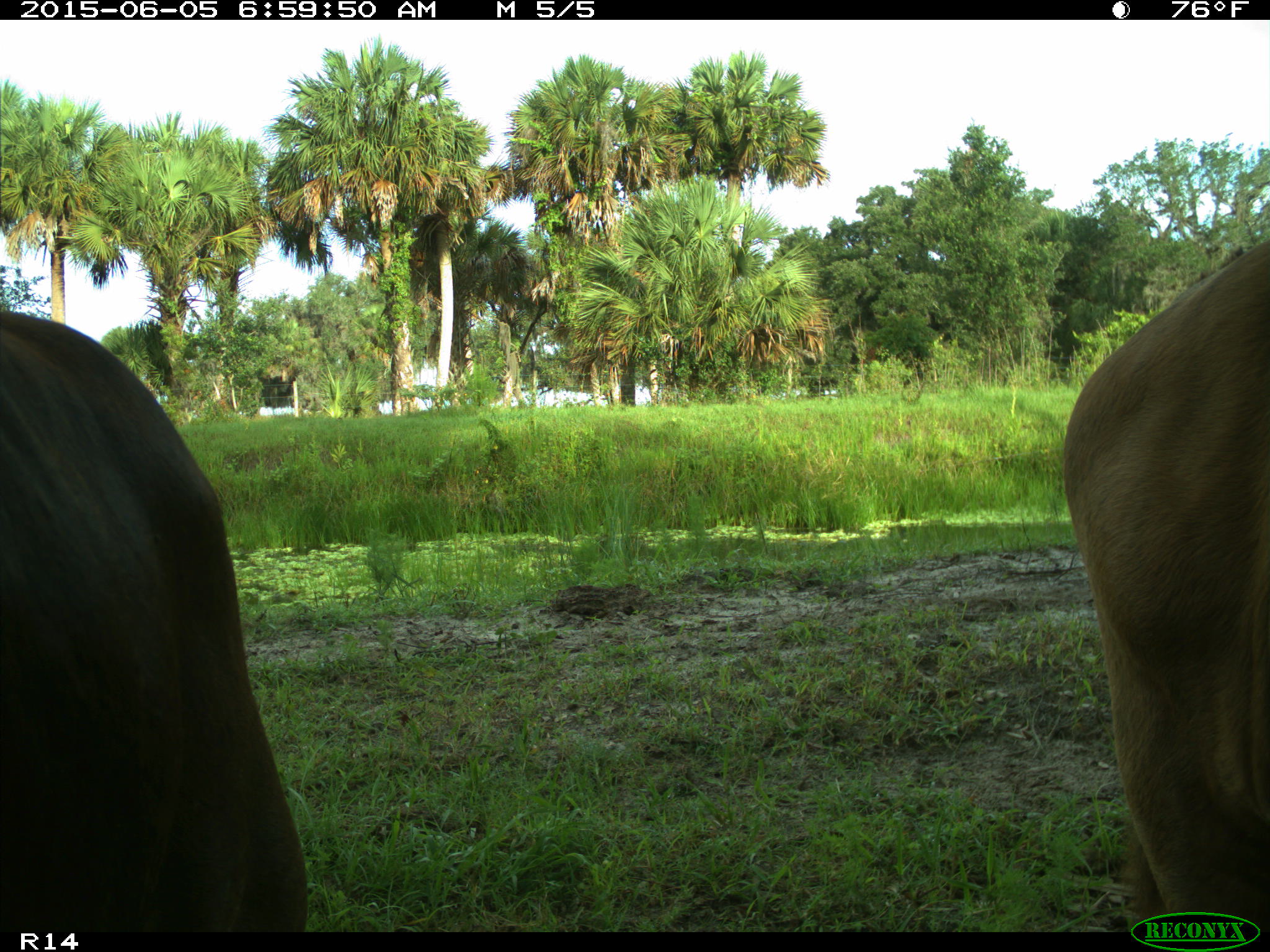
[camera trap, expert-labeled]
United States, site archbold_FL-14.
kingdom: Animalia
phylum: Chordata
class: Mammalia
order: Artiodactyla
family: Bovidae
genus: Bos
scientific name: Bos taurus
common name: domestic cow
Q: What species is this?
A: Bos taurus (domestic cow).